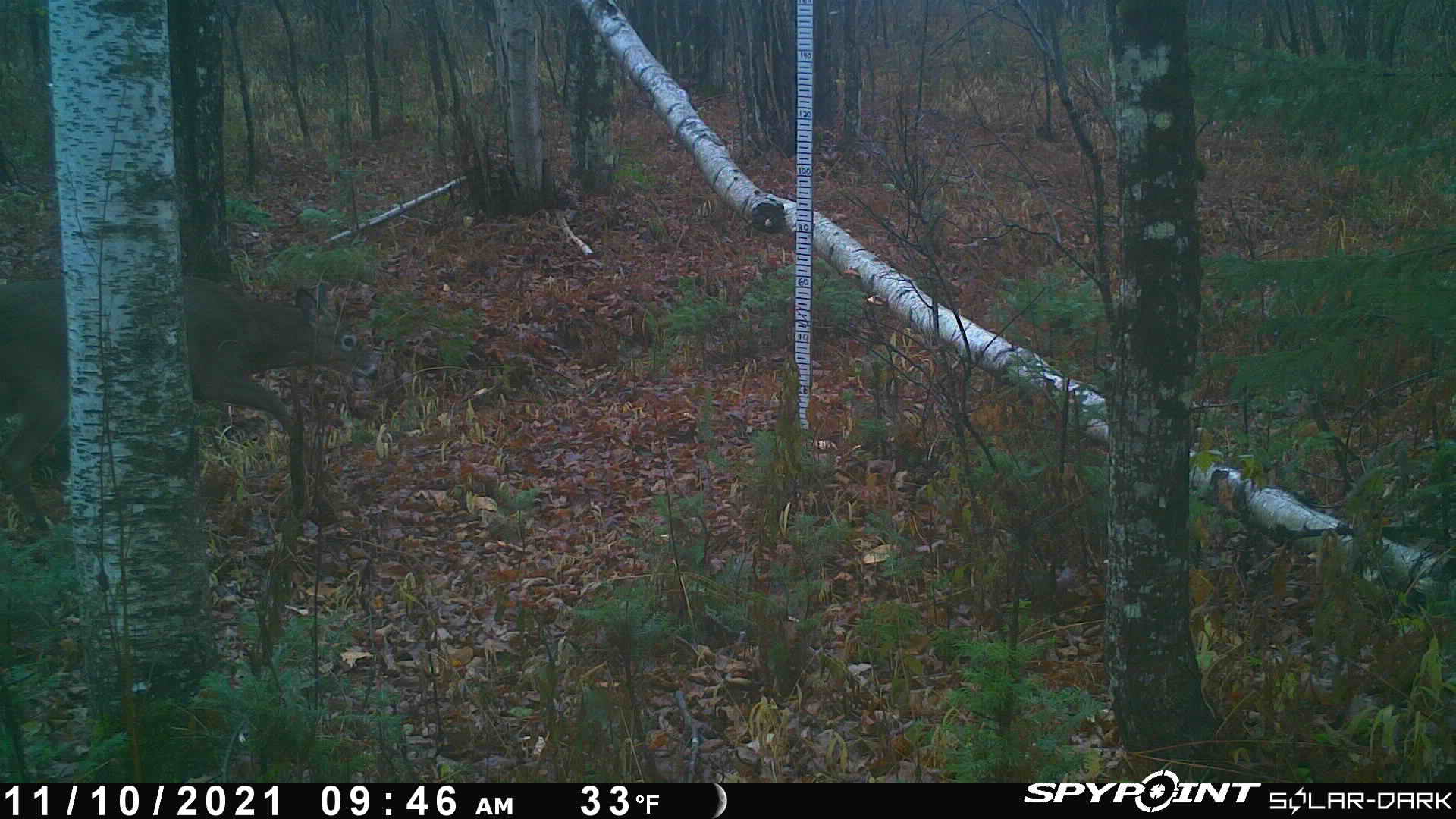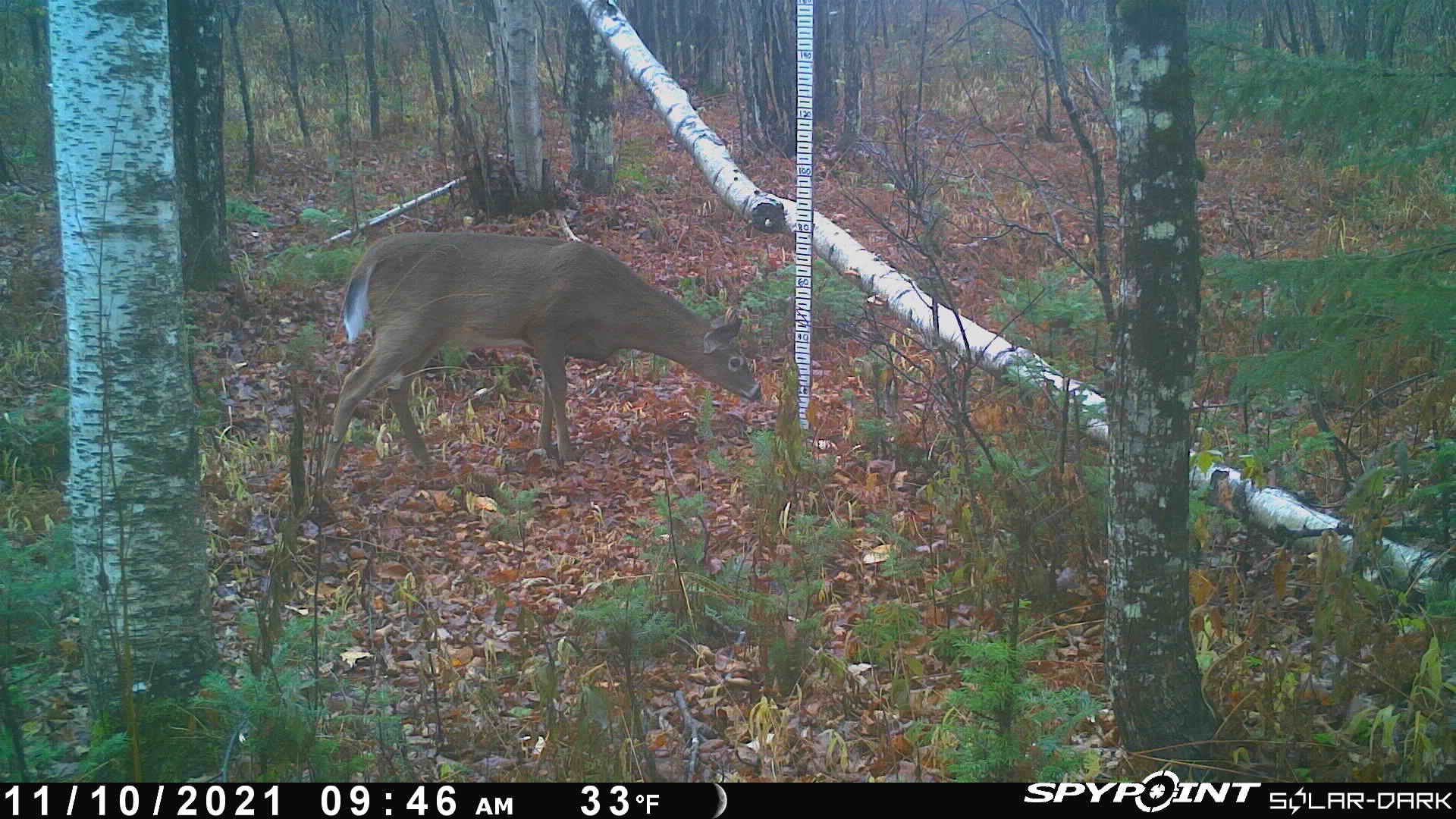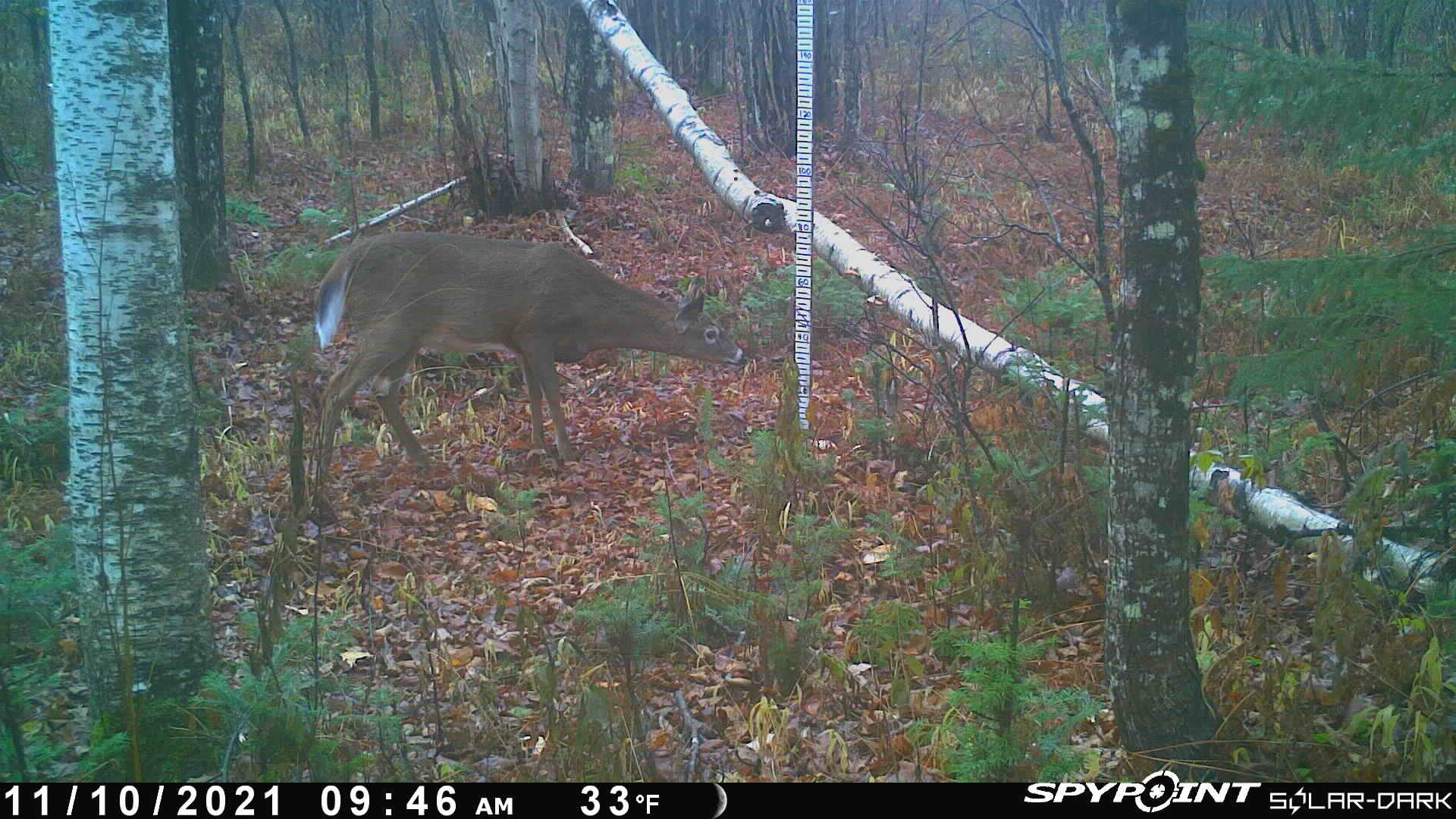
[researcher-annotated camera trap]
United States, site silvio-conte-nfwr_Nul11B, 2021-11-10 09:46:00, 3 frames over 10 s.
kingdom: Animalia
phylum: Chordata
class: Mammalia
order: Artiodactyla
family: Cervidae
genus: Odocoileus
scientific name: Odocoileus virginianus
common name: white-tailed deer